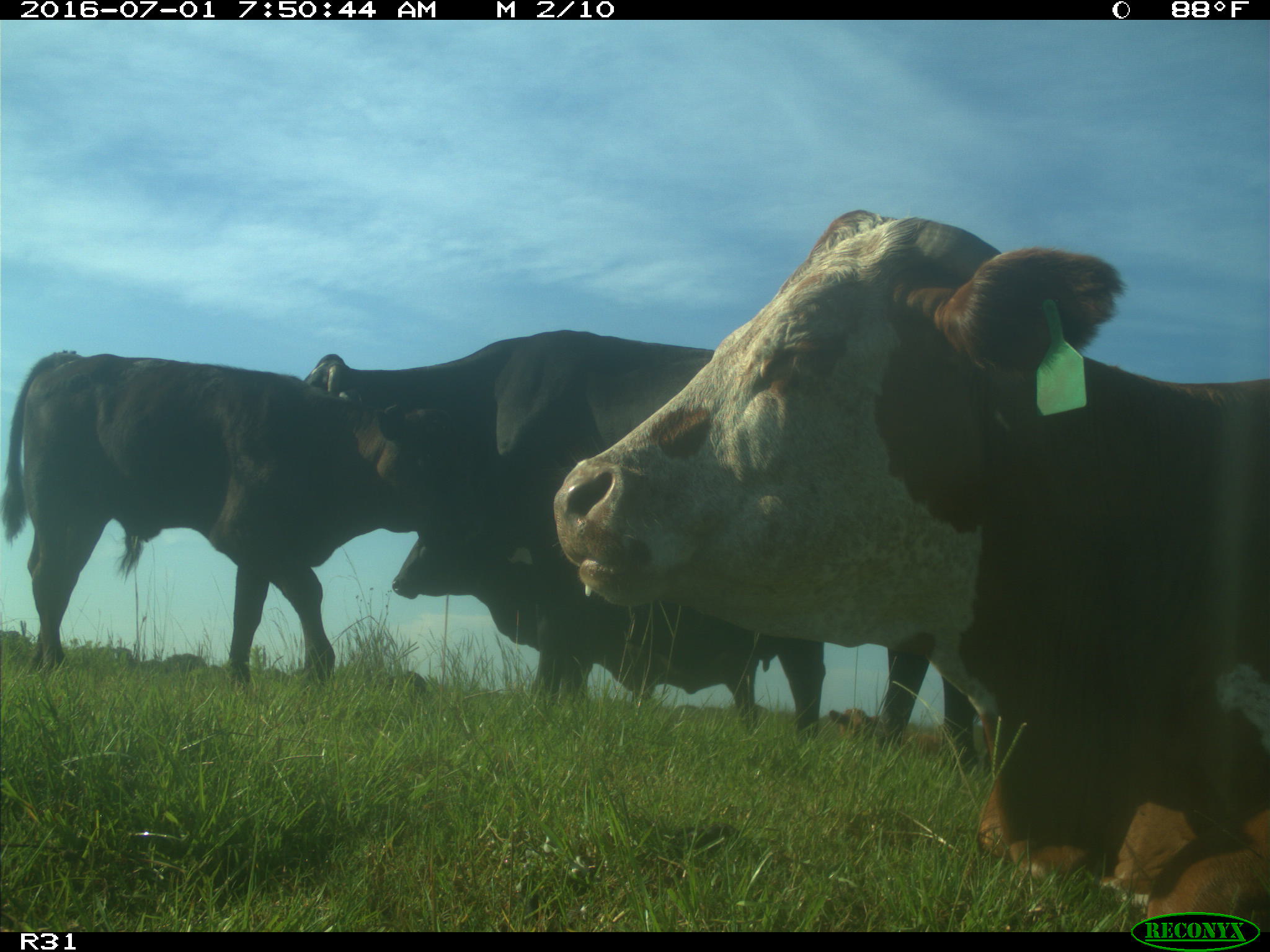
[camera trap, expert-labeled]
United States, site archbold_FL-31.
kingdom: Animalia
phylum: Chordata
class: Mammalia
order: Artiodactyla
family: Bovidae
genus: Bos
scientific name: Bos taurus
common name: domestic cow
Bos taurus (domestic cow).